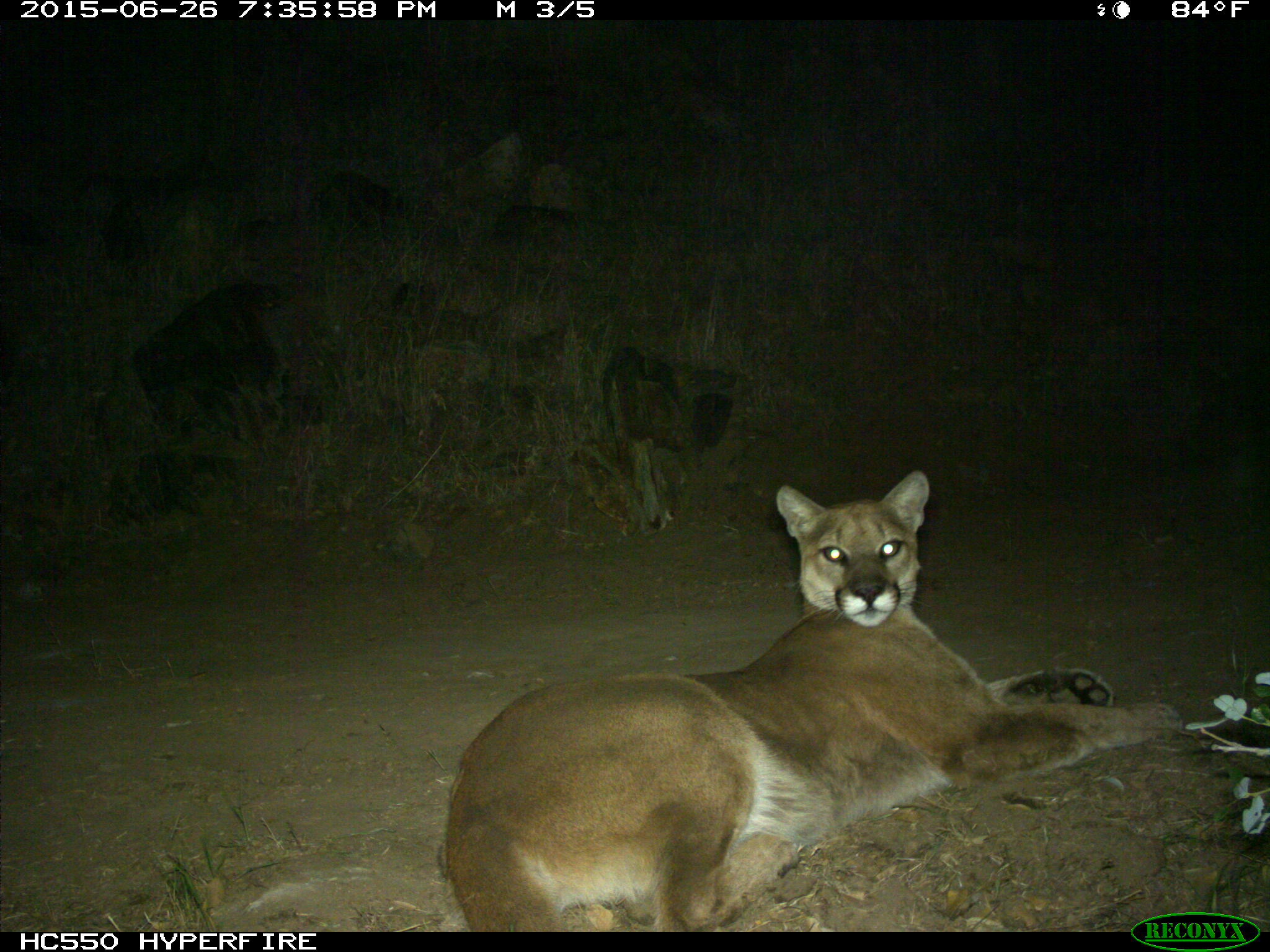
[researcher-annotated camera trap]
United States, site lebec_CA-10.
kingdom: Animalia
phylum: Chordata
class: Mammalia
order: Carnivora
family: Felidae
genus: Puma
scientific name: Puma concolor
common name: mountain lion